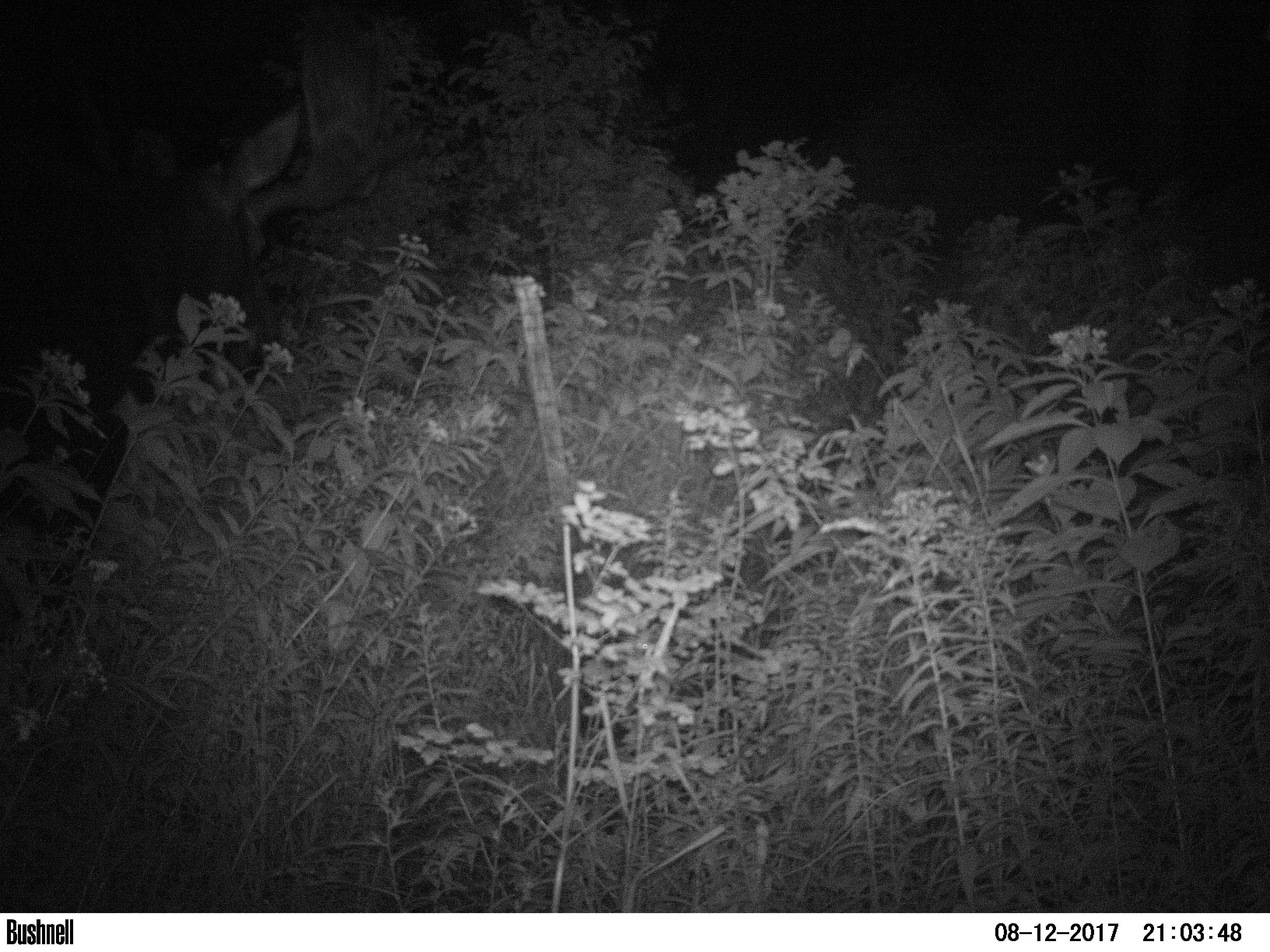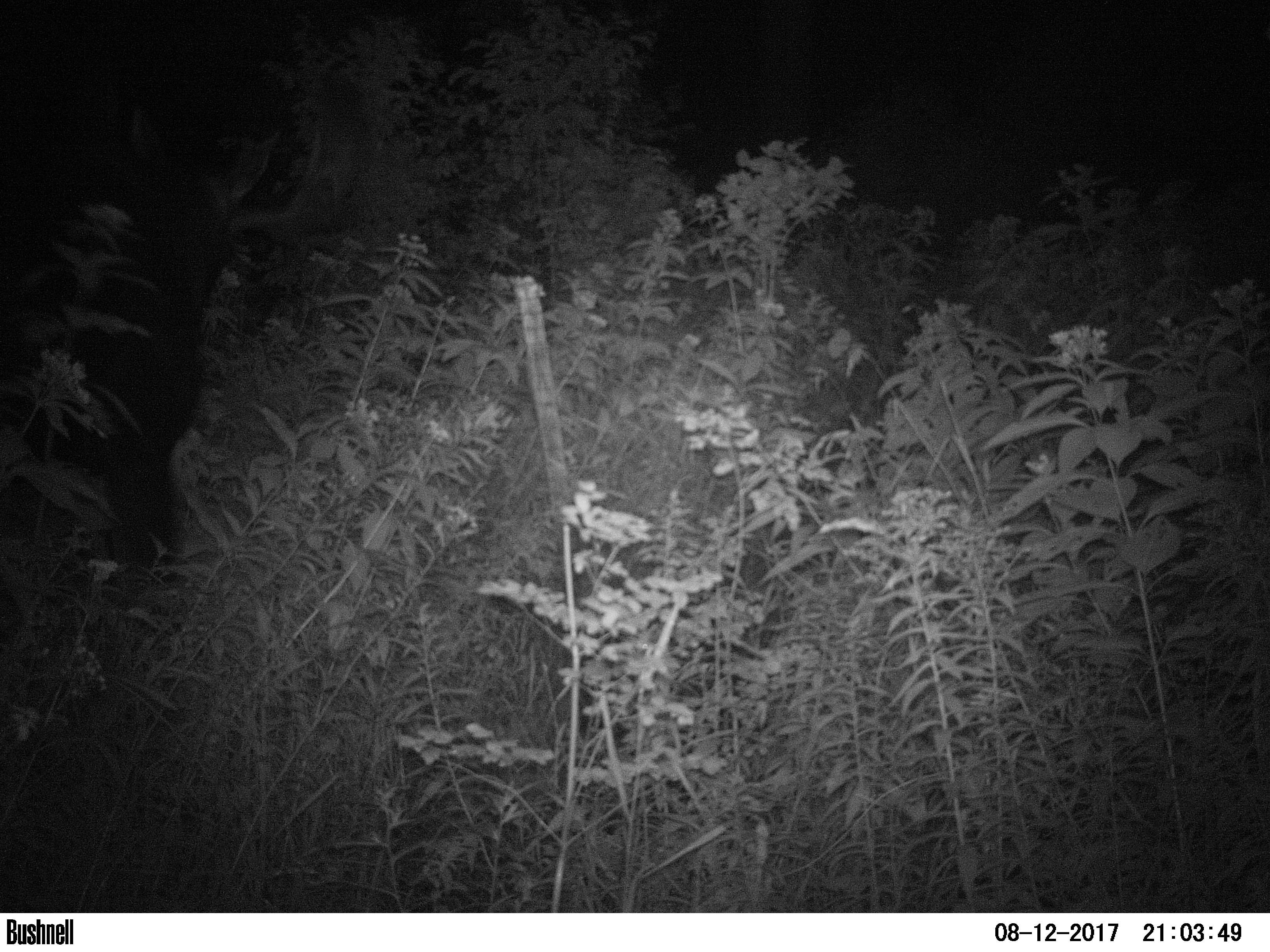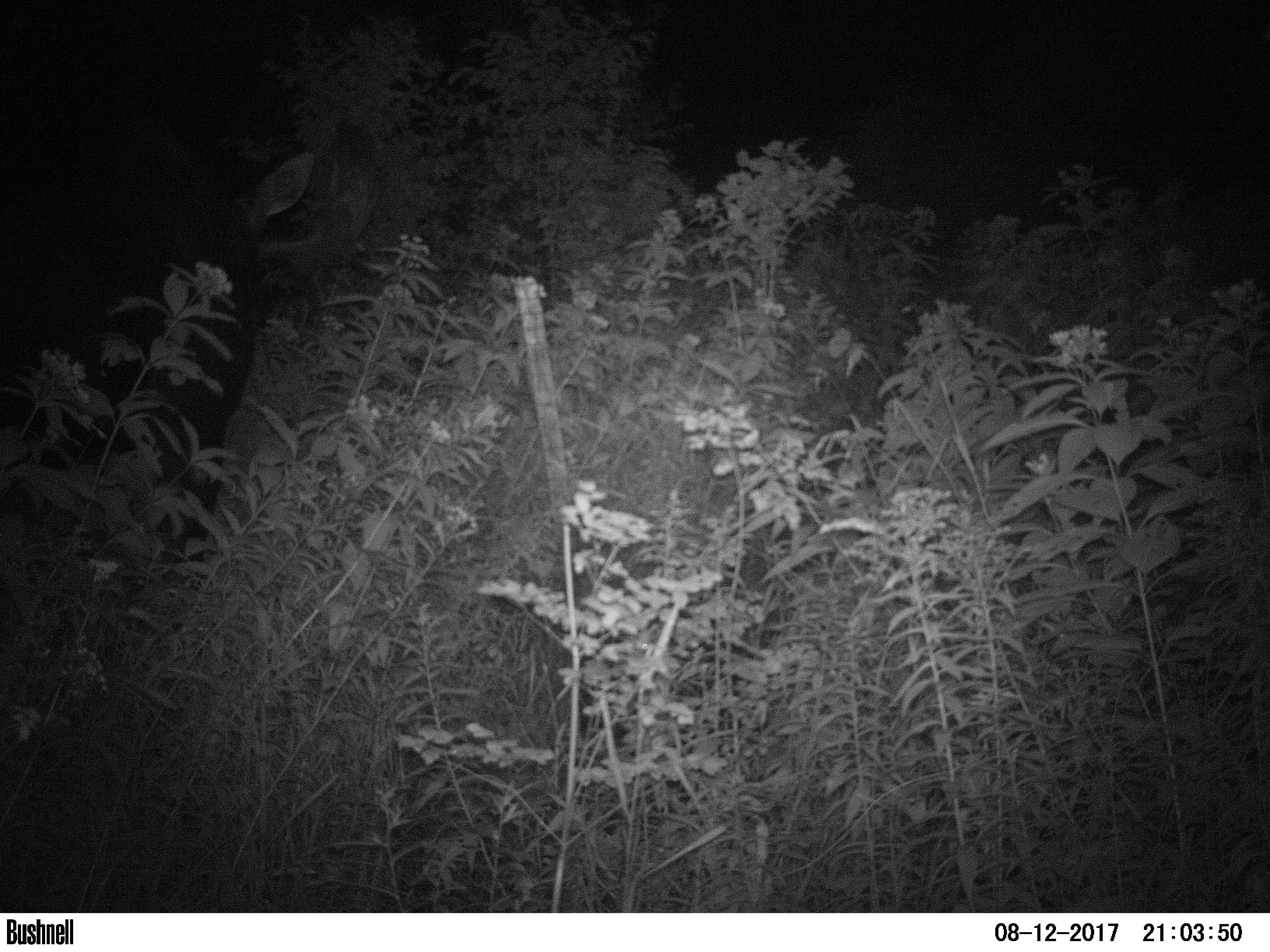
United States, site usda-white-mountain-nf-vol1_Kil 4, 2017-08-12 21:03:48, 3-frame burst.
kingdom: Animalia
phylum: Chordata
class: Mammalia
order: Artiodactyla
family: Cervidae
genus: Alces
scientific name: Alces alces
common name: moose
Moose (Alces alces).